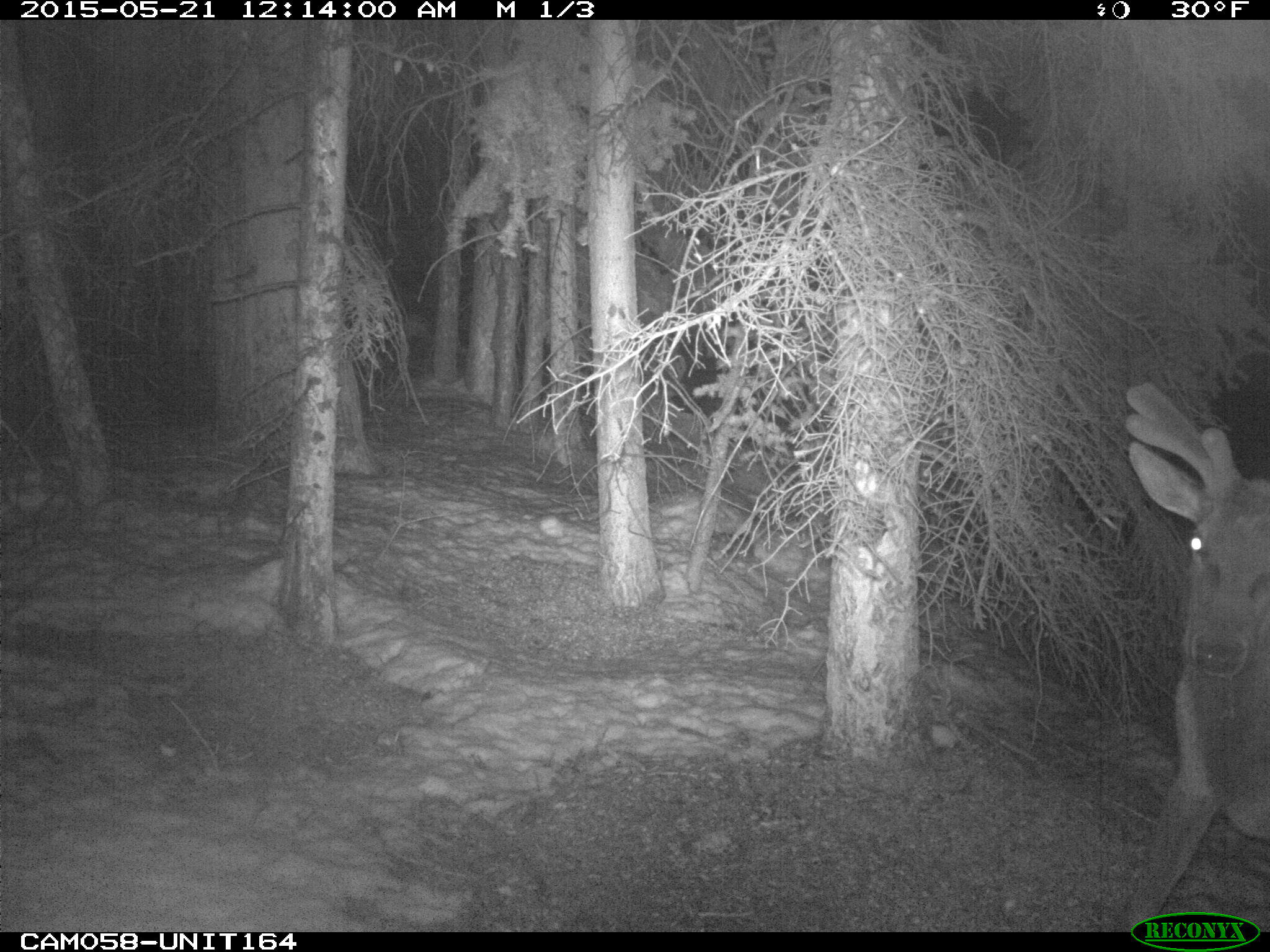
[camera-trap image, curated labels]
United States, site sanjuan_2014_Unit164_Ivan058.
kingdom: Animalia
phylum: Chordata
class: Mammalia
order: Artiodactyla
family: Cervidae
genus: Cervus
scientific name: Cervus elaphus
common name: red deer